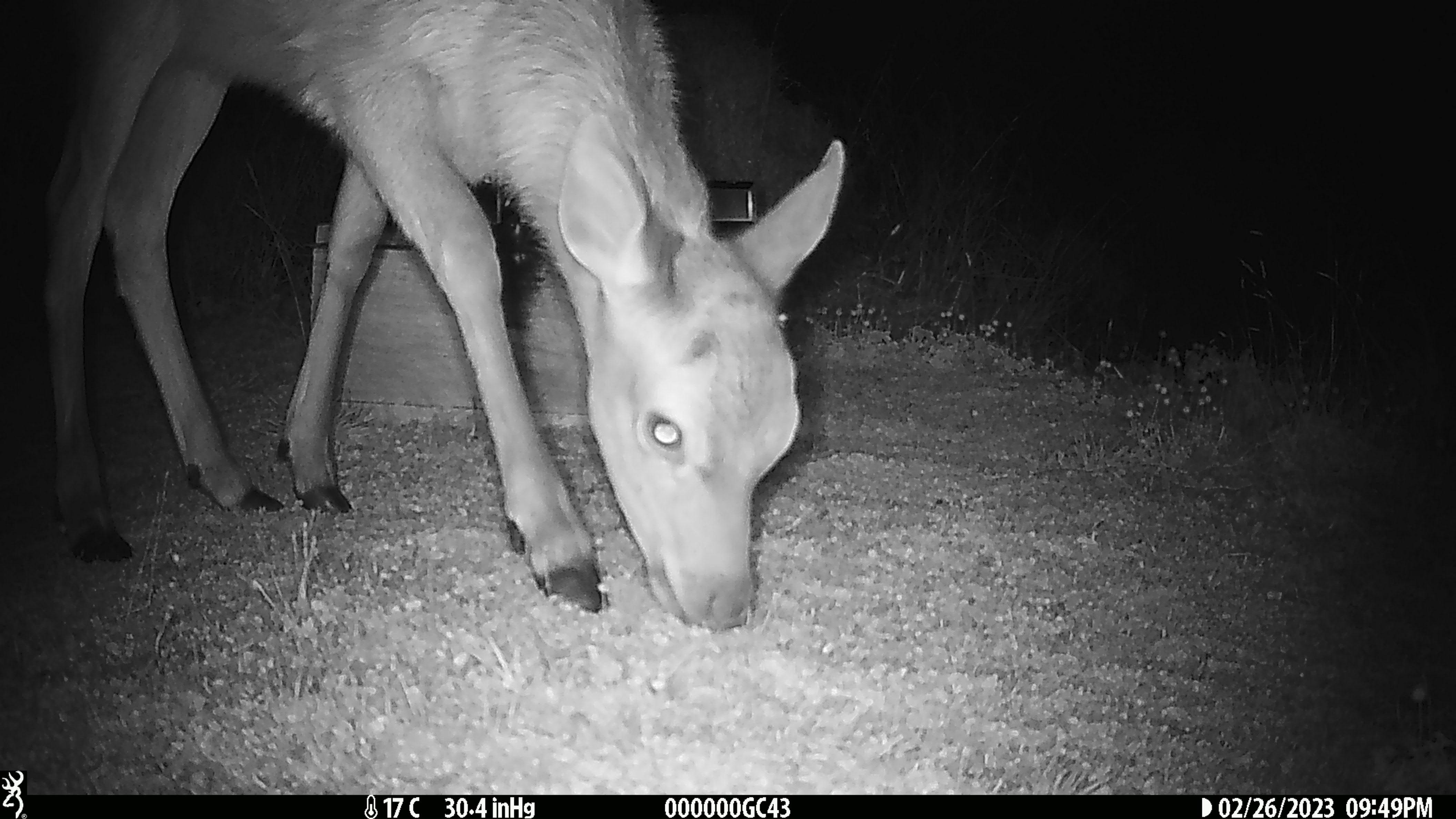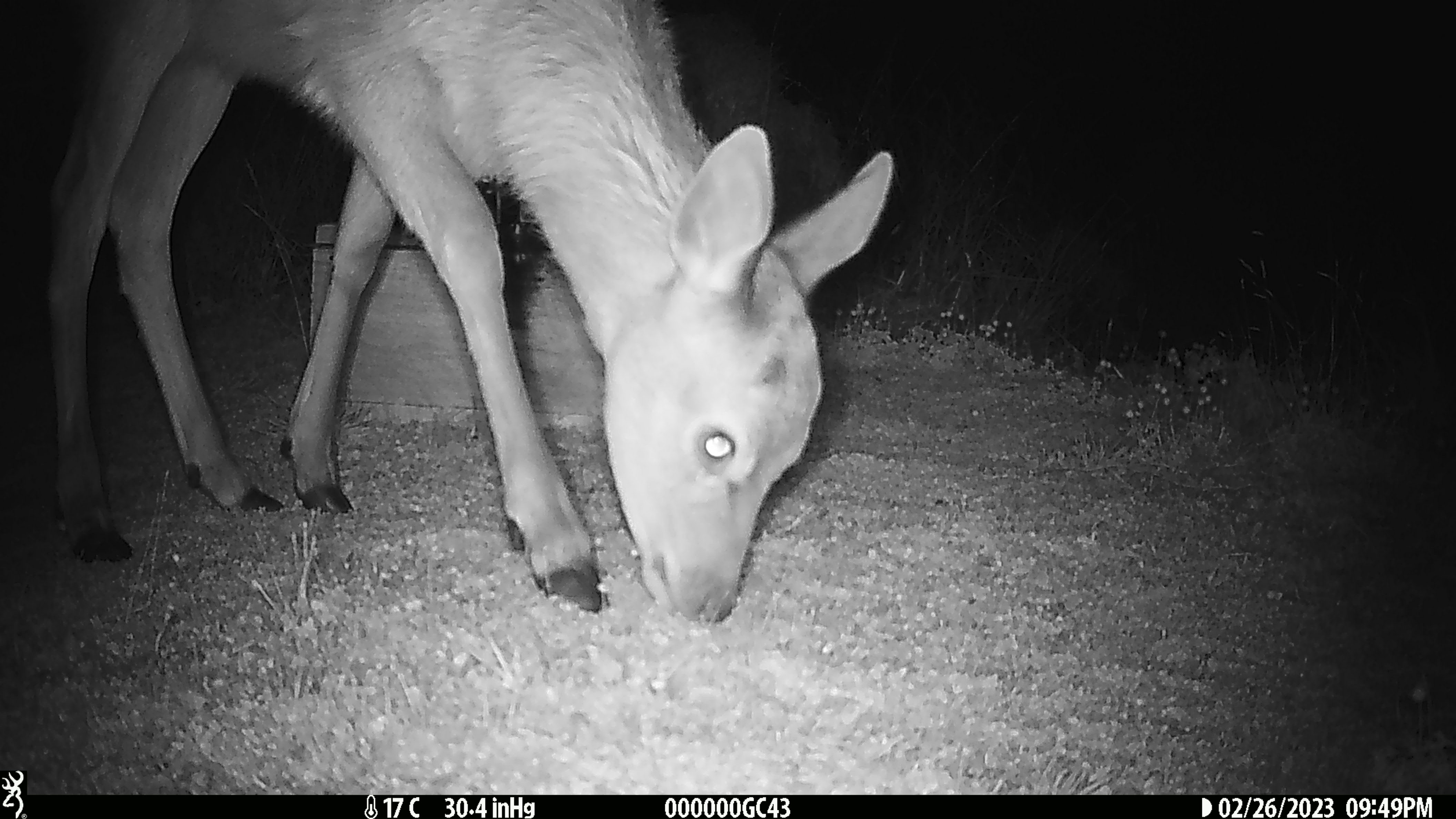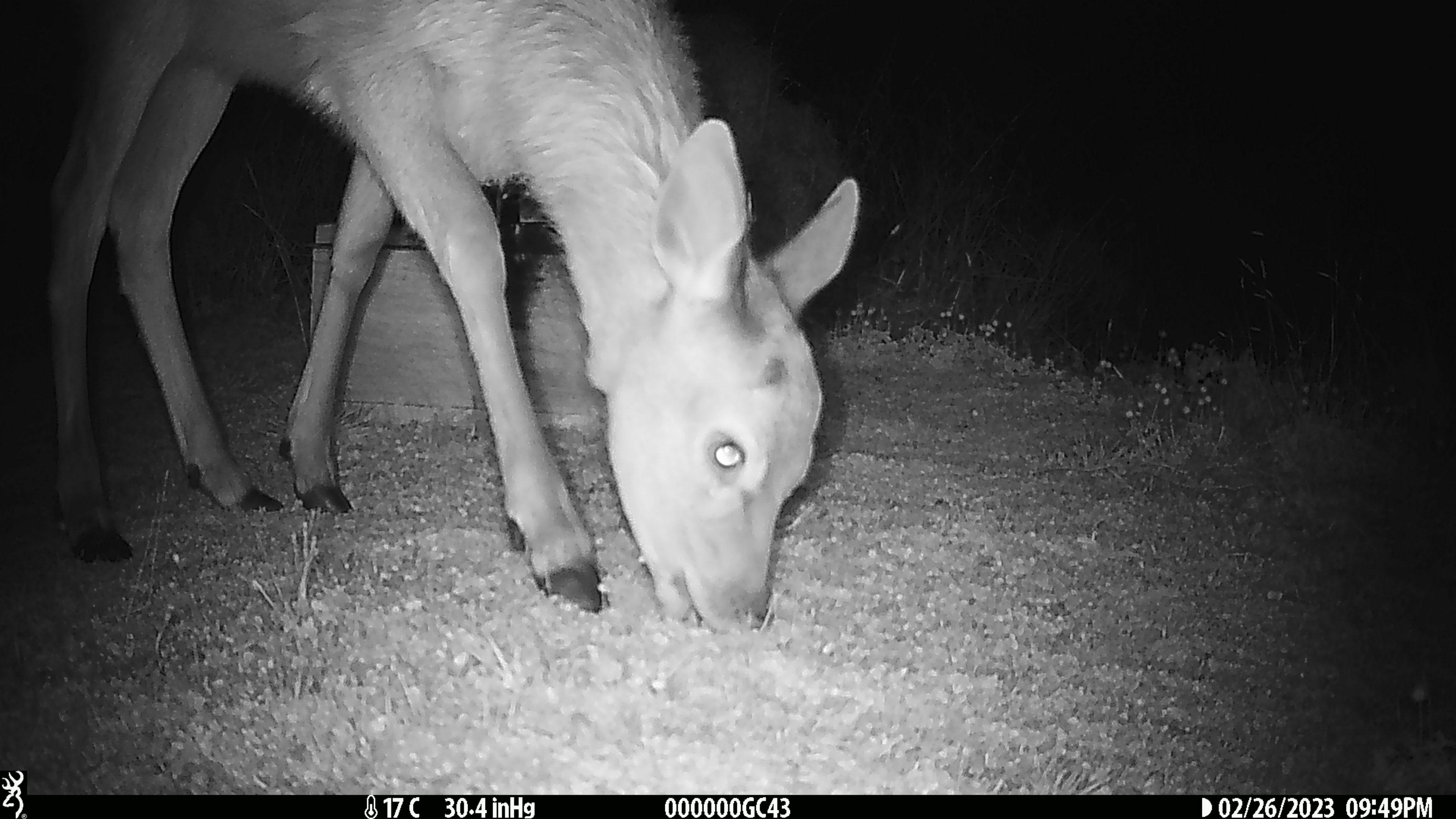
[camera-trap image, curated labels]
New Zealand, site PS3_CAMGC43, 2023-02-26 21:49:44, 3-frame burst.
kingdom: Animalia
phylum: Chordata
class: Mammalia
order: Artiodactyla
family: Cervidae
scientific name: Cervidae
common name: deer